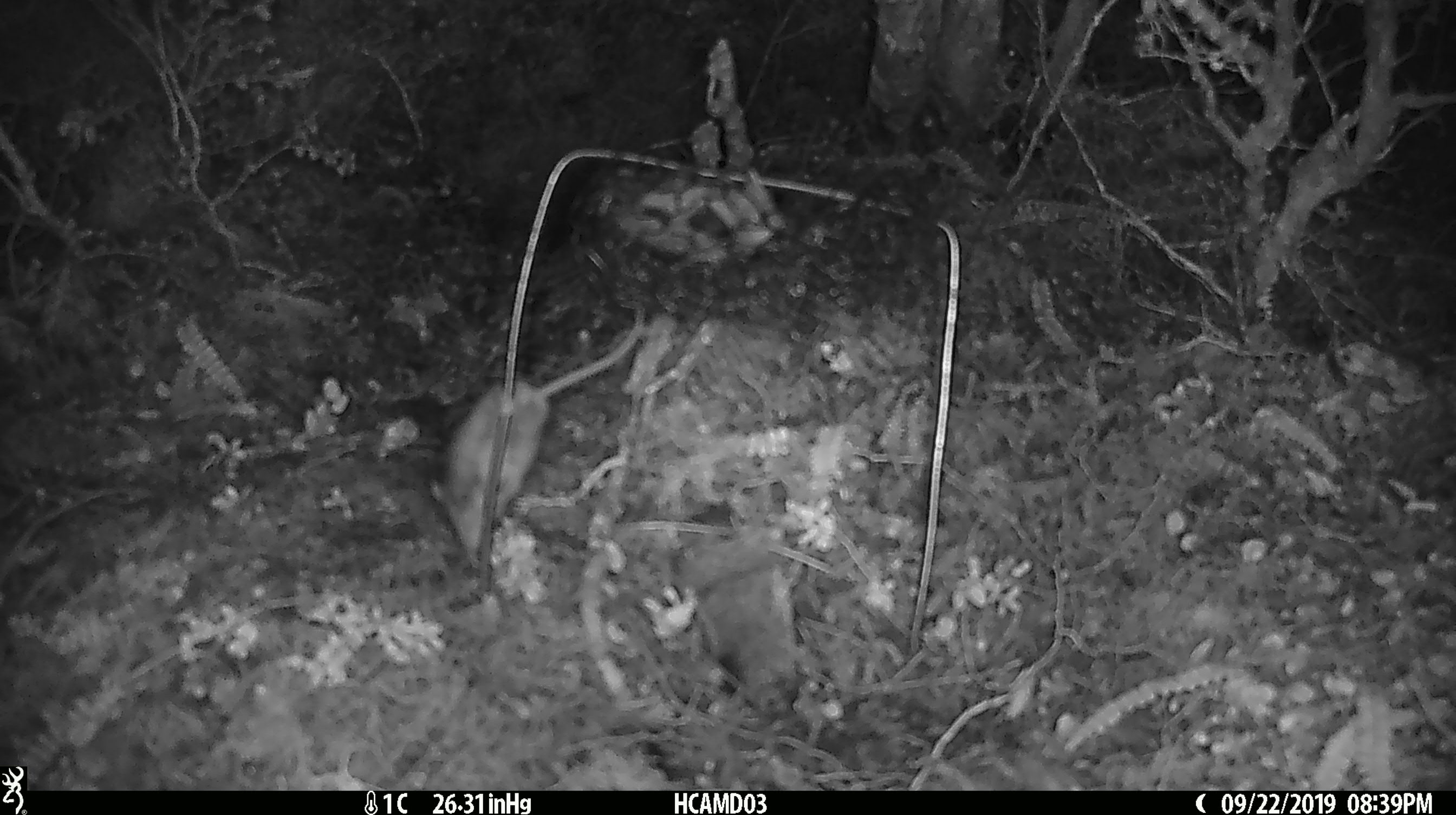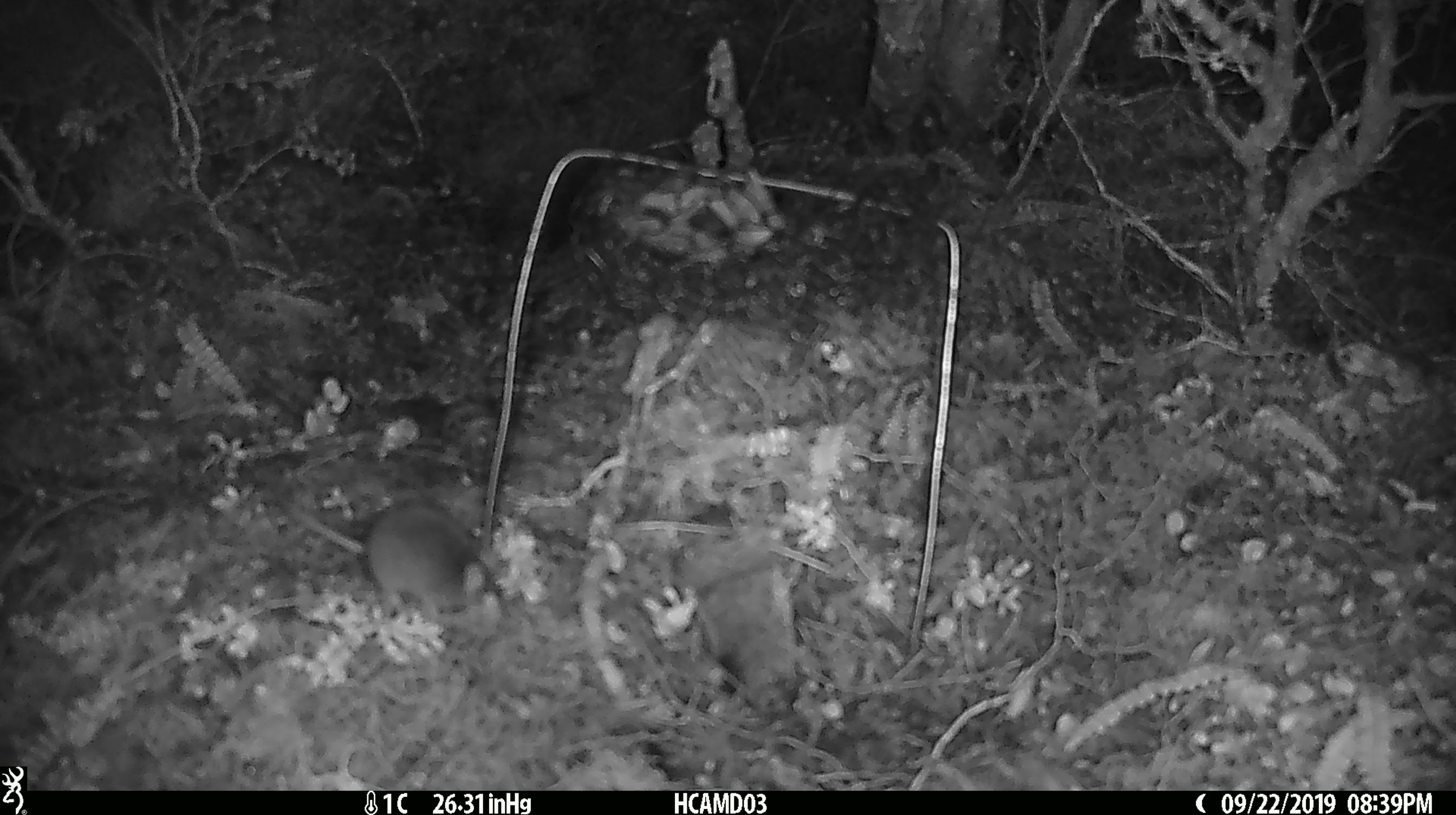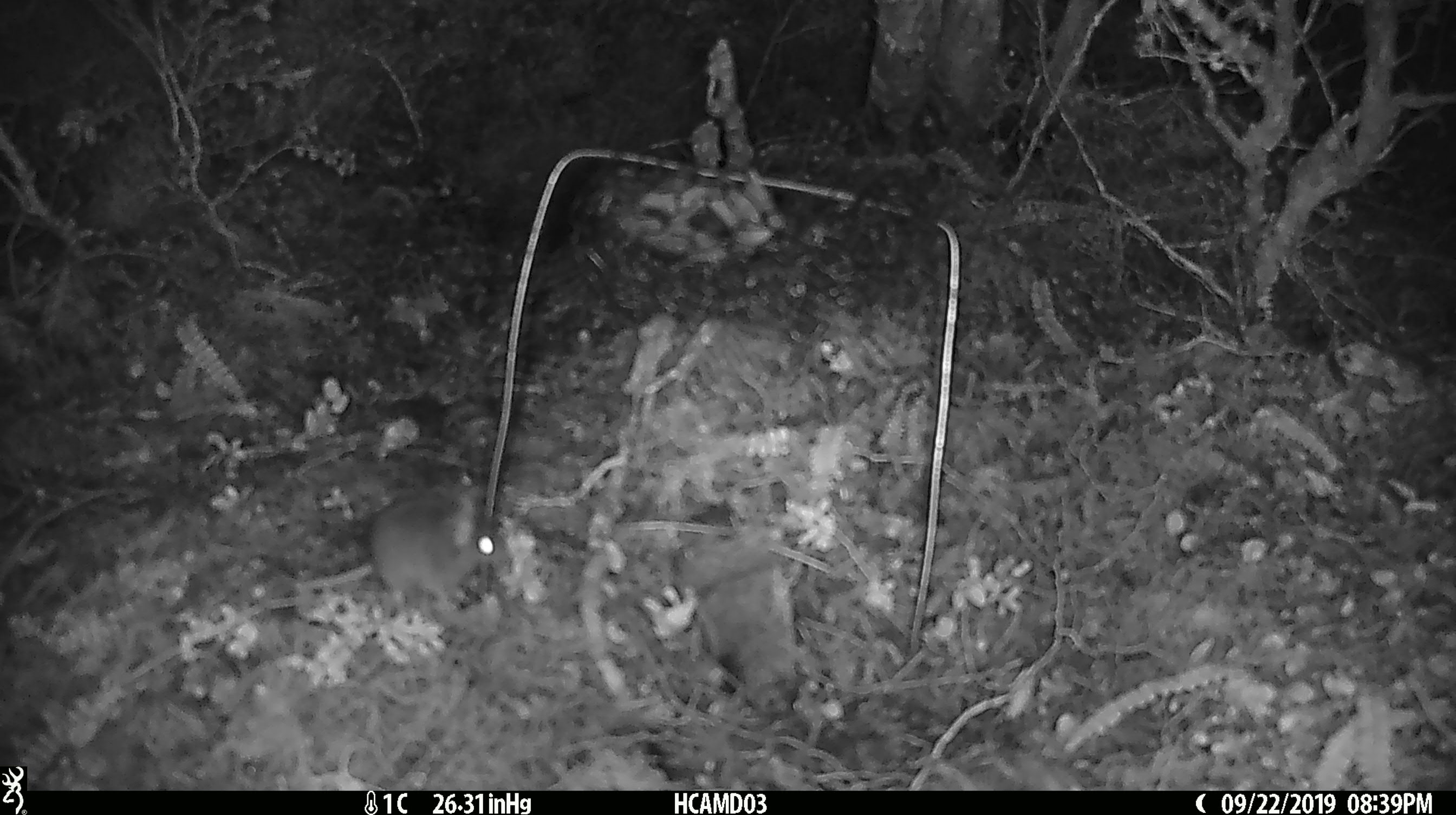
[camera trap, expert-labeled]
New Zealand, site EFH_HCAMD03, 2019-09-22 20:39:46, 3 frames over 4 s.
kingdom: Animalia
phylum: Chordata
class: Mammalia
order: Rodentia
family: Muridae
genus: Mus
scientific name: Mus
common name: mouse